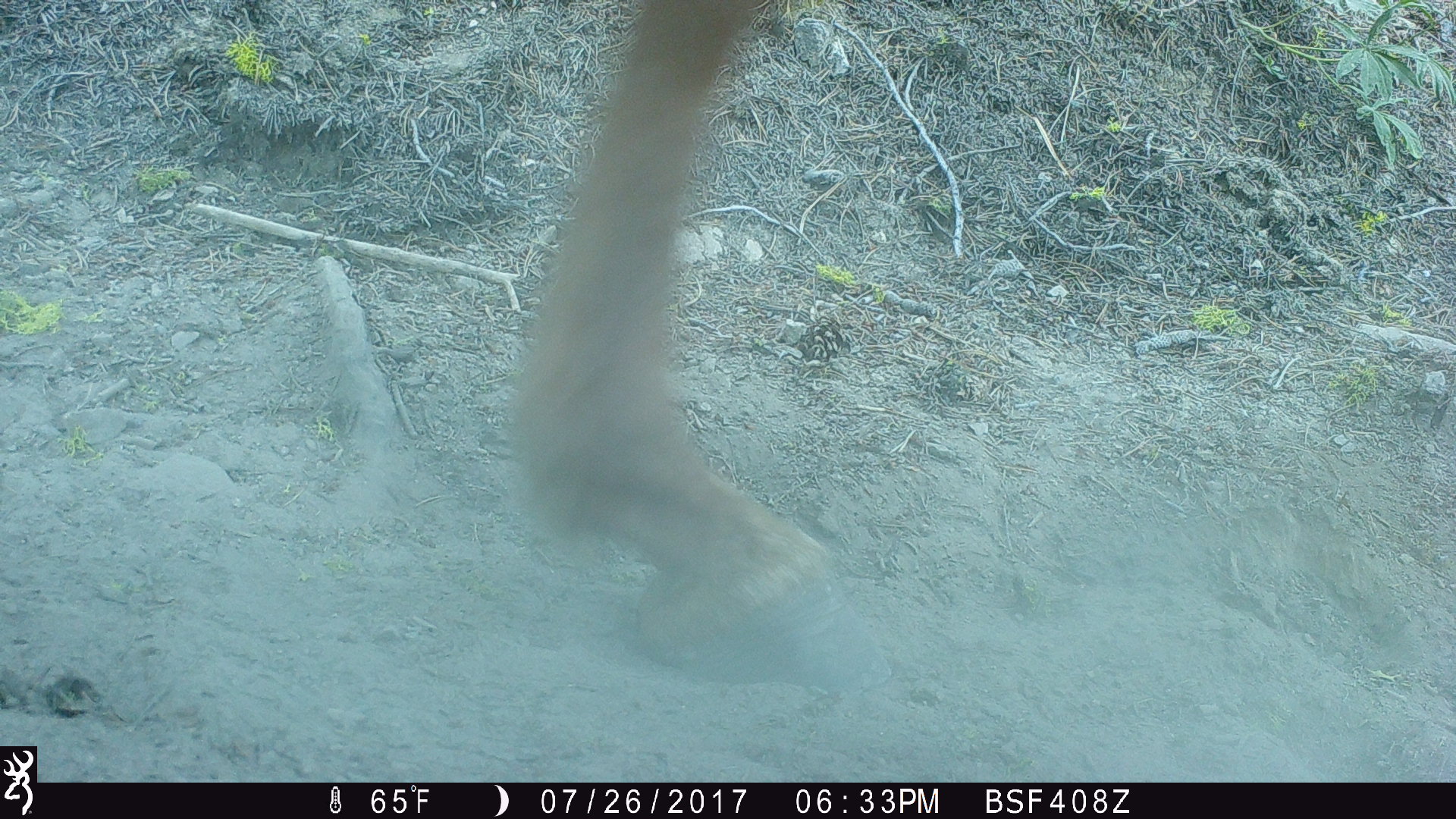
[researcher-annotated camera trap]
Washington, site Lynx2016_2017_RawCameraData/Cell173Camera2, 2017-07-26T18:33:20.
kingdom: Animalia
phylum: Chordata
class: Mammalia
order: Perissodactyla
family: Equidae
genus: Equus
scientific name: Equus caballus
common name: domestic horse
Domestic horse (Equus caballus). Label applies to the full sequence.